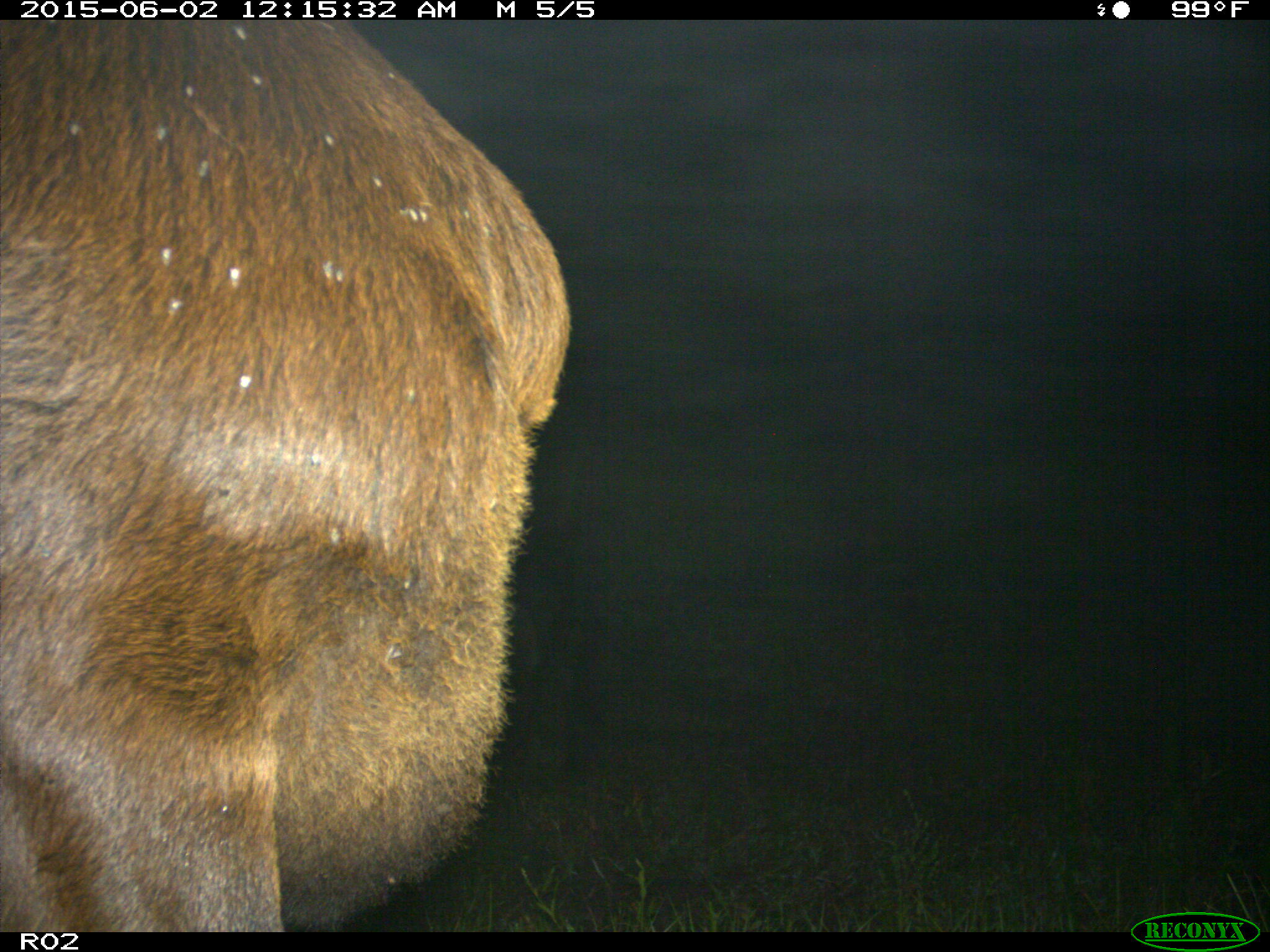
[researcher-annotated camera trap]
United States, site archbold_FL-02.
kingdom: Animalia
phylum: Chordata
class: Mammalia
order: Artiodactyla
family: Bovidae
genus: Bos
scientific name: Bos taurus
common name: domestic cow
Bos taurus (domestic cow).